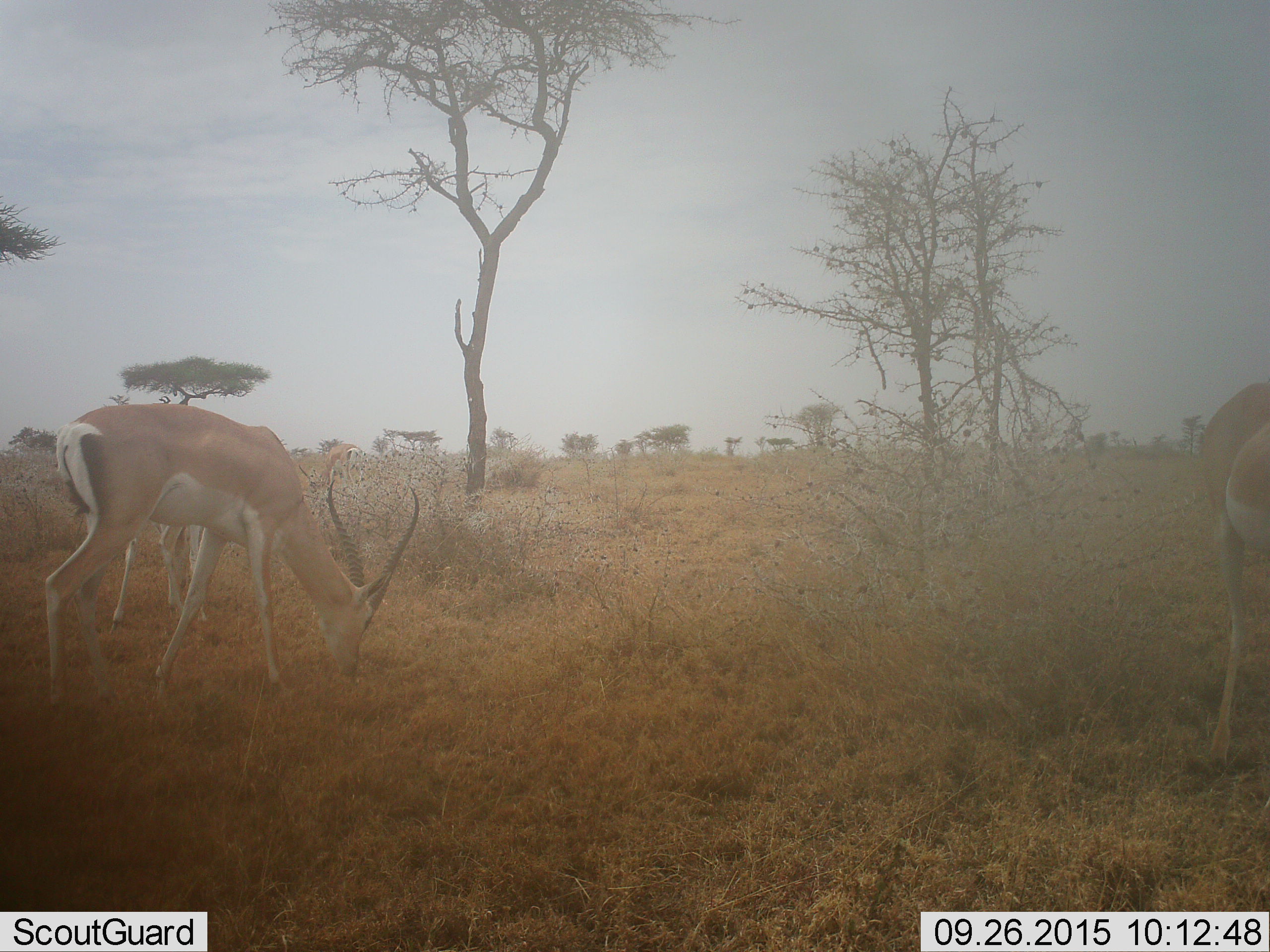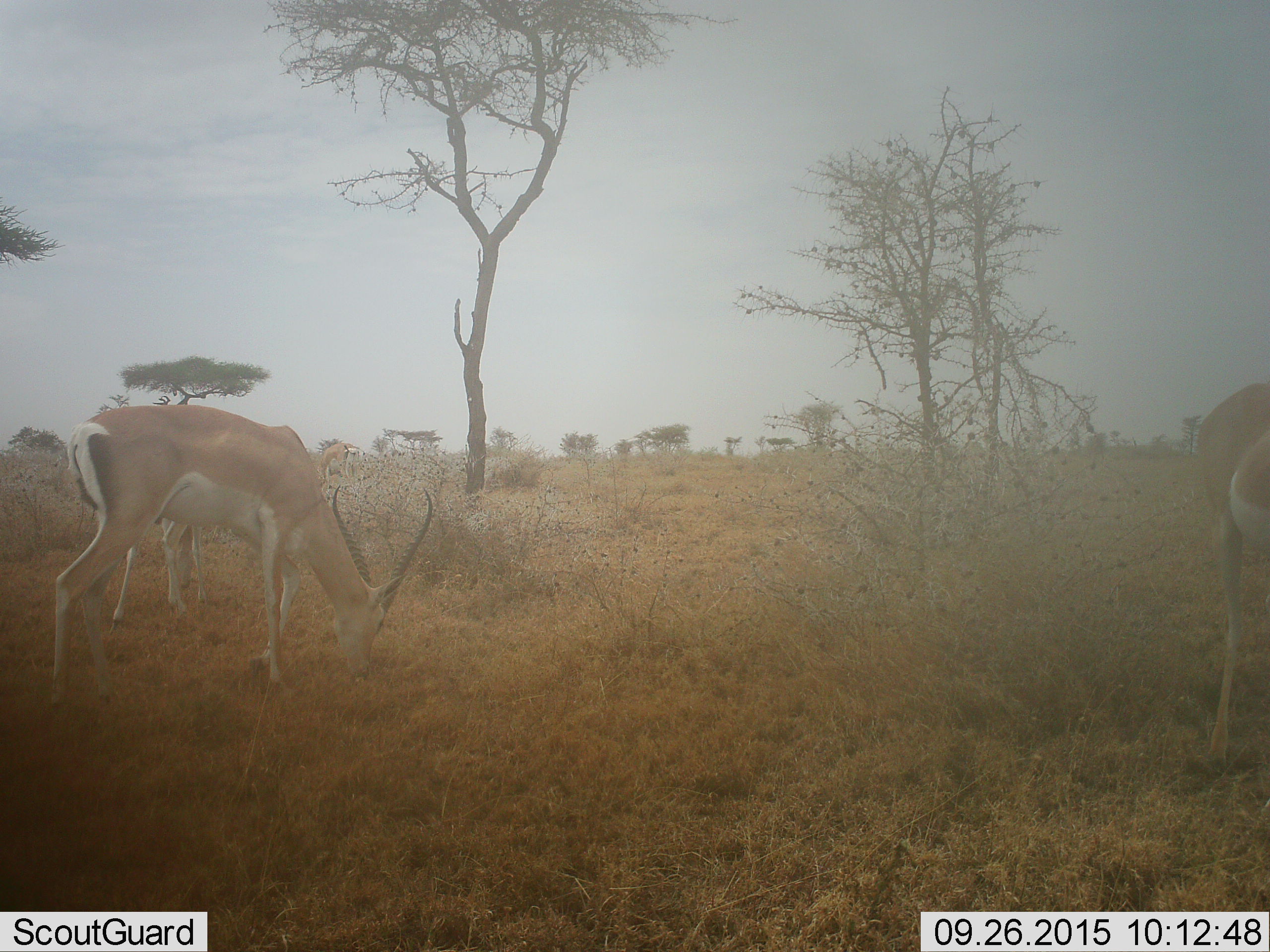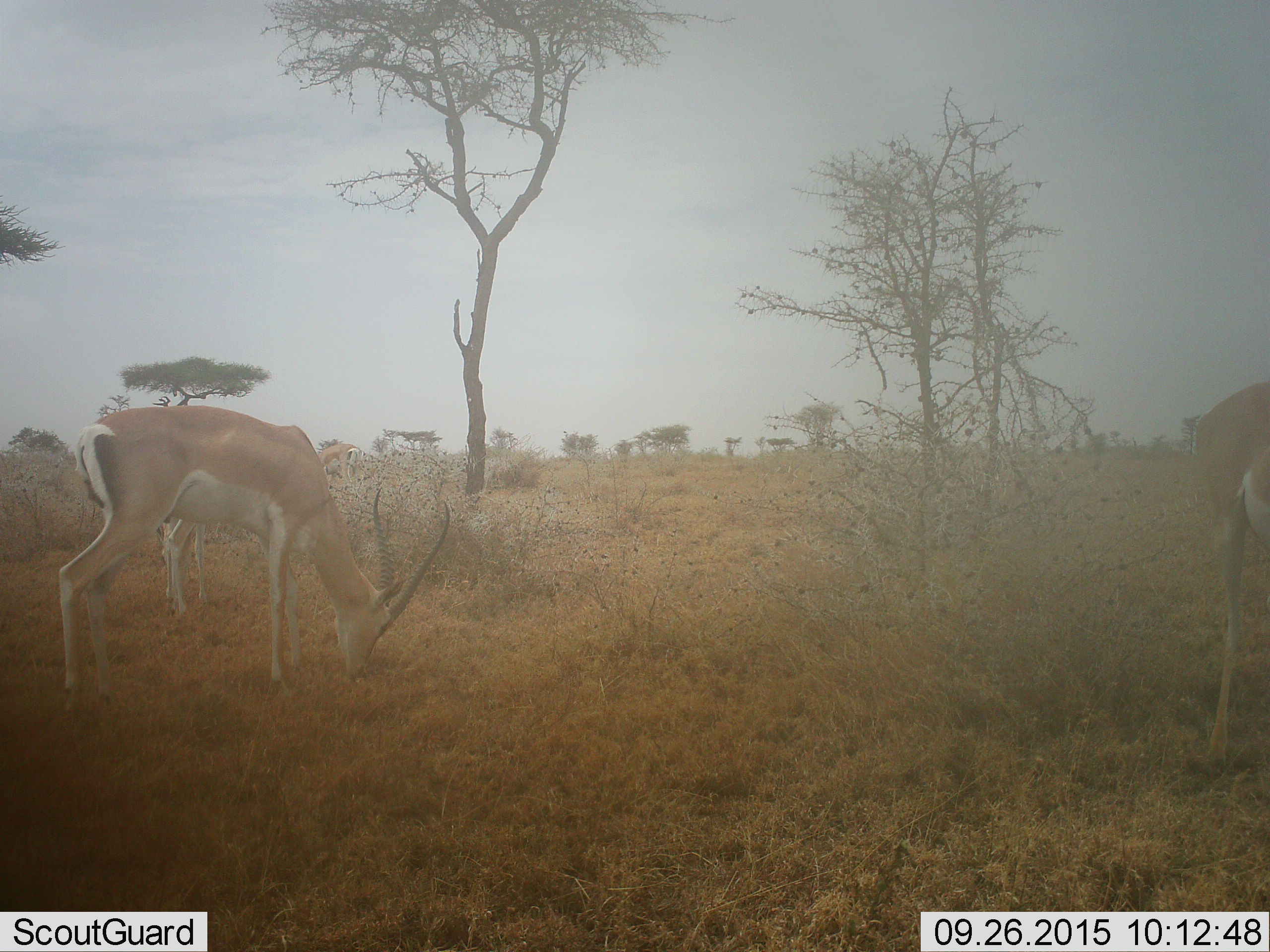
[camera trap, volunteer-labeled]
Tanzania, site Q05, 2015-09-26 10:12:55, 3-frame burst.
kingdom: Animalia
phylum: Chordata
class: Mammalia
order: Artiodactyla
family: Bovidae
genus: Nanger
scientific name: Nanger granti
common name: grant's gazelle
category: gazellegrants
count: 4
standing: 33%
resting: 0%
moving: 11%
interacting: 0%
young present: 11%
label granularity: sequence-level